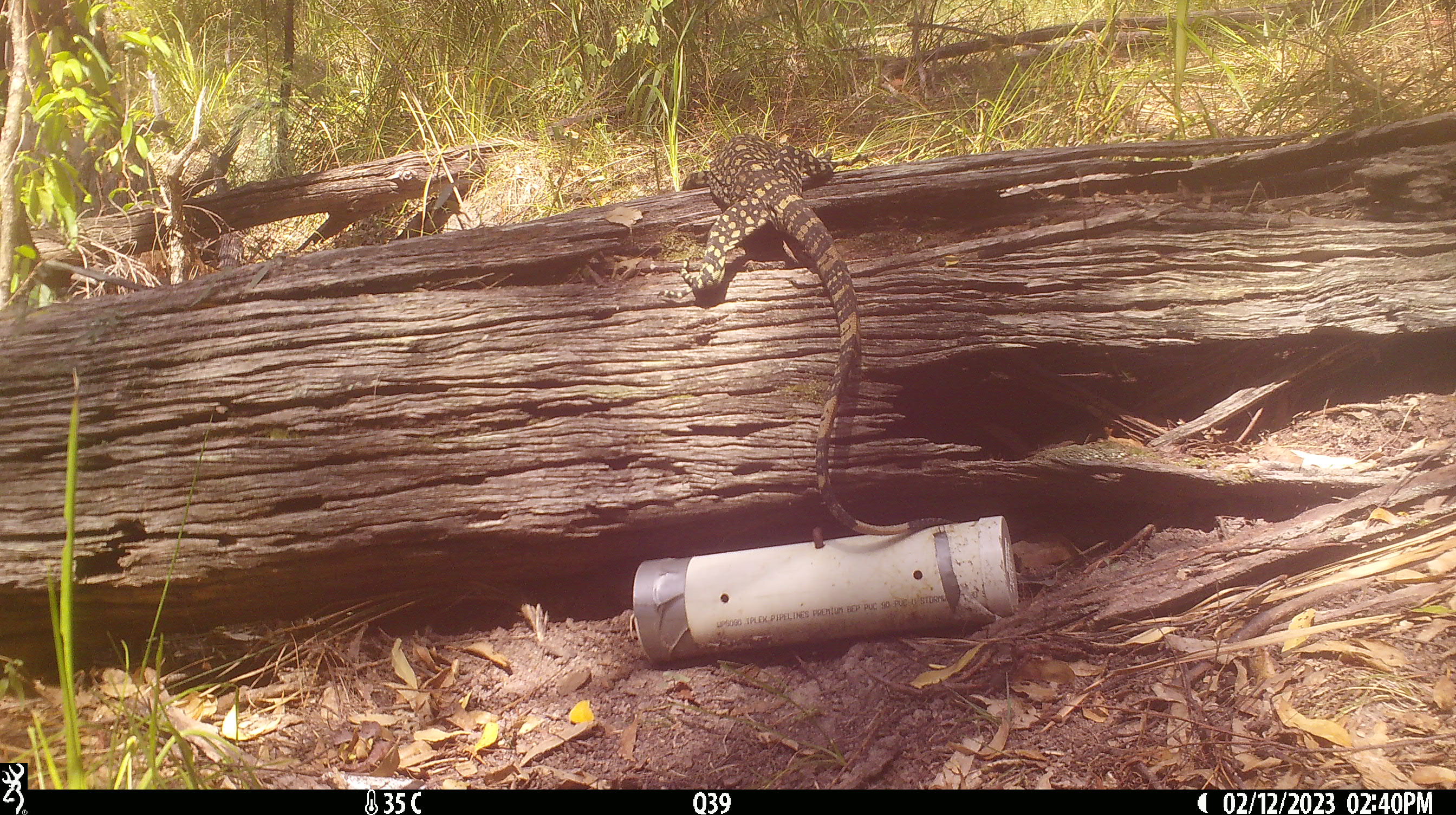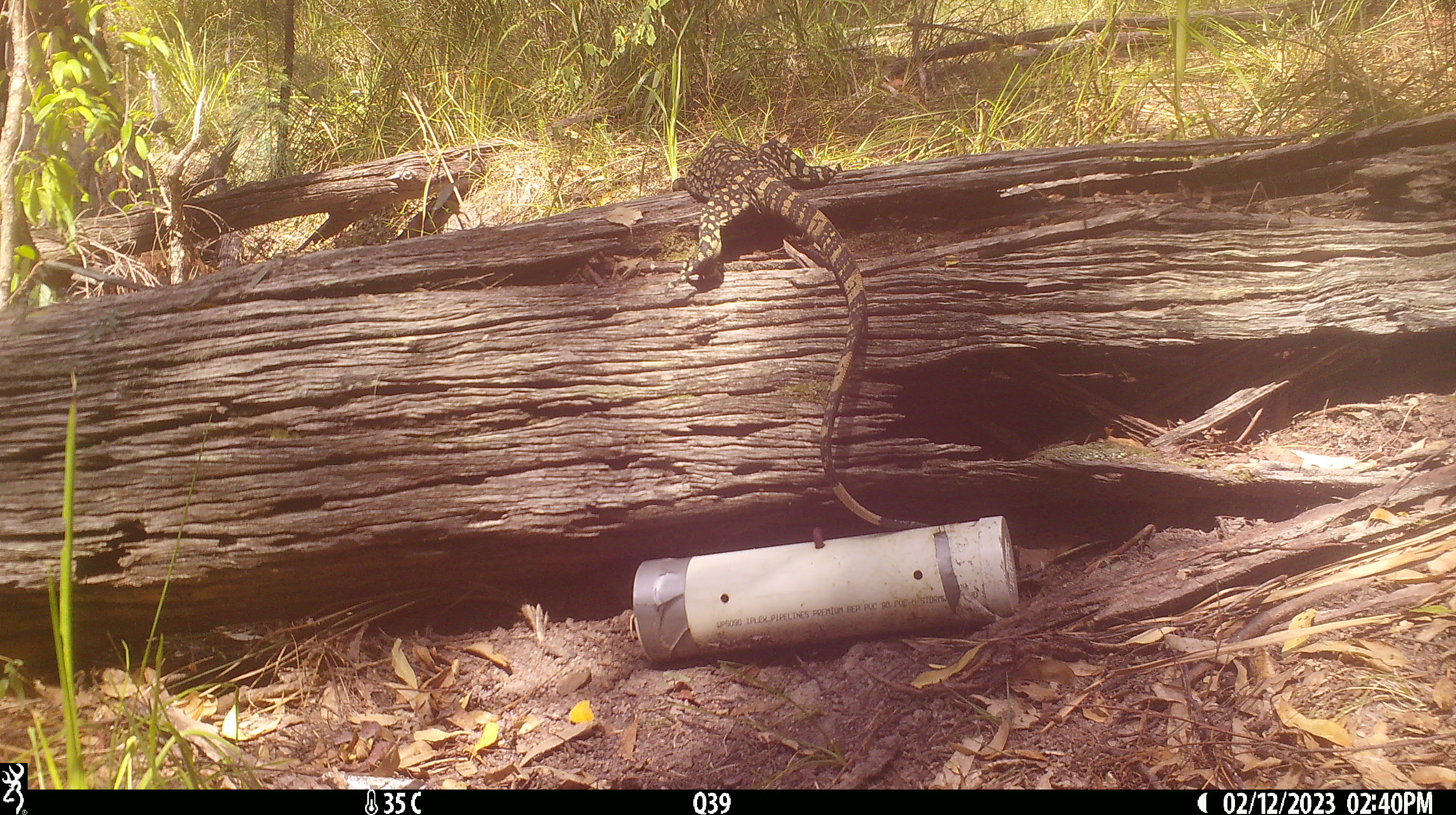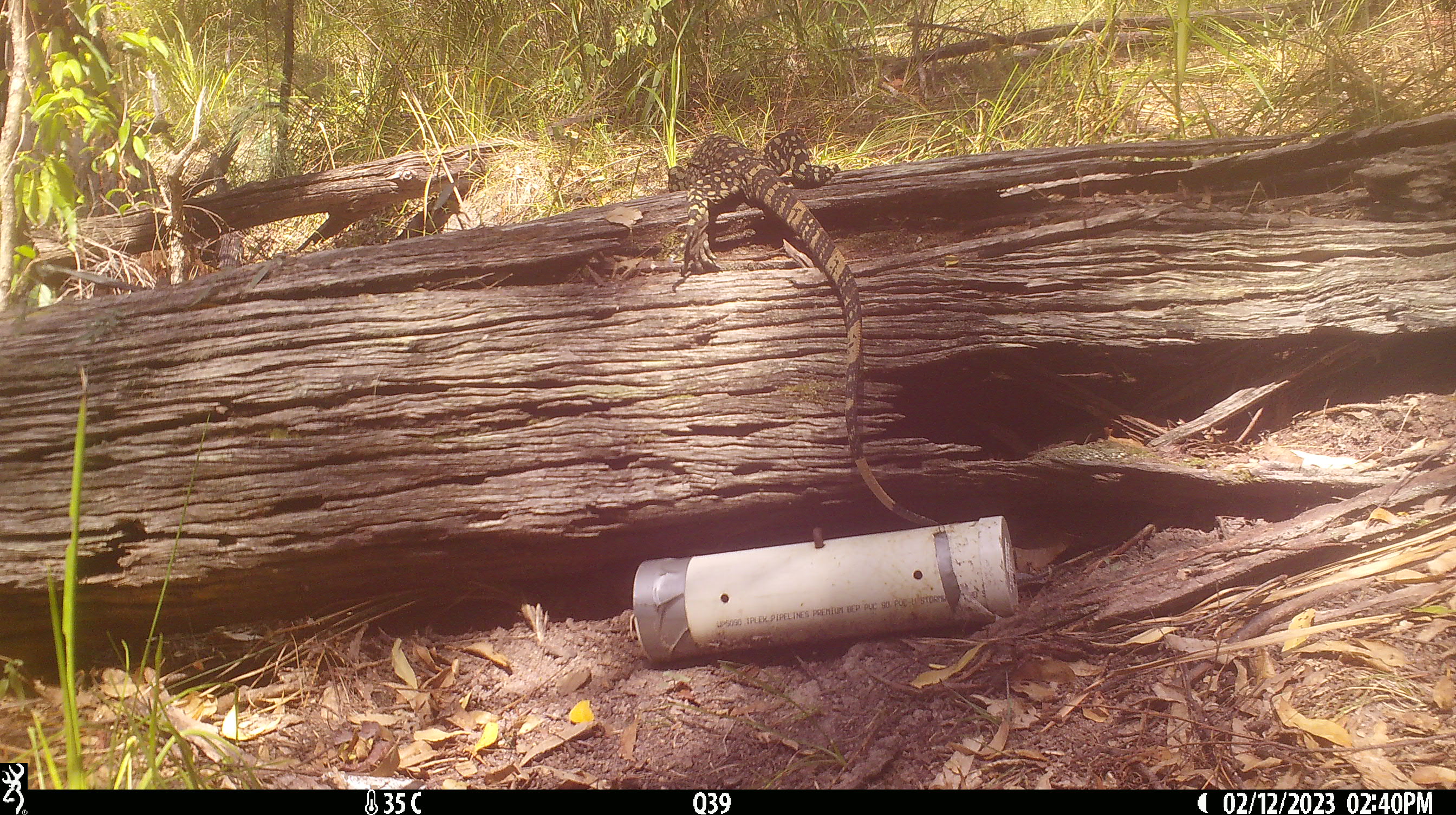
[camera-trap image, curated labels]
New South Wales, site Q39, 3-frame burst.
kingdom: Animalia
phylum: Chordata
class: Reptilia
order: Squamata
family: Varanidae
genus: Varanus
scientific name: Varanus varius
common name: lace monitor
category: goanna